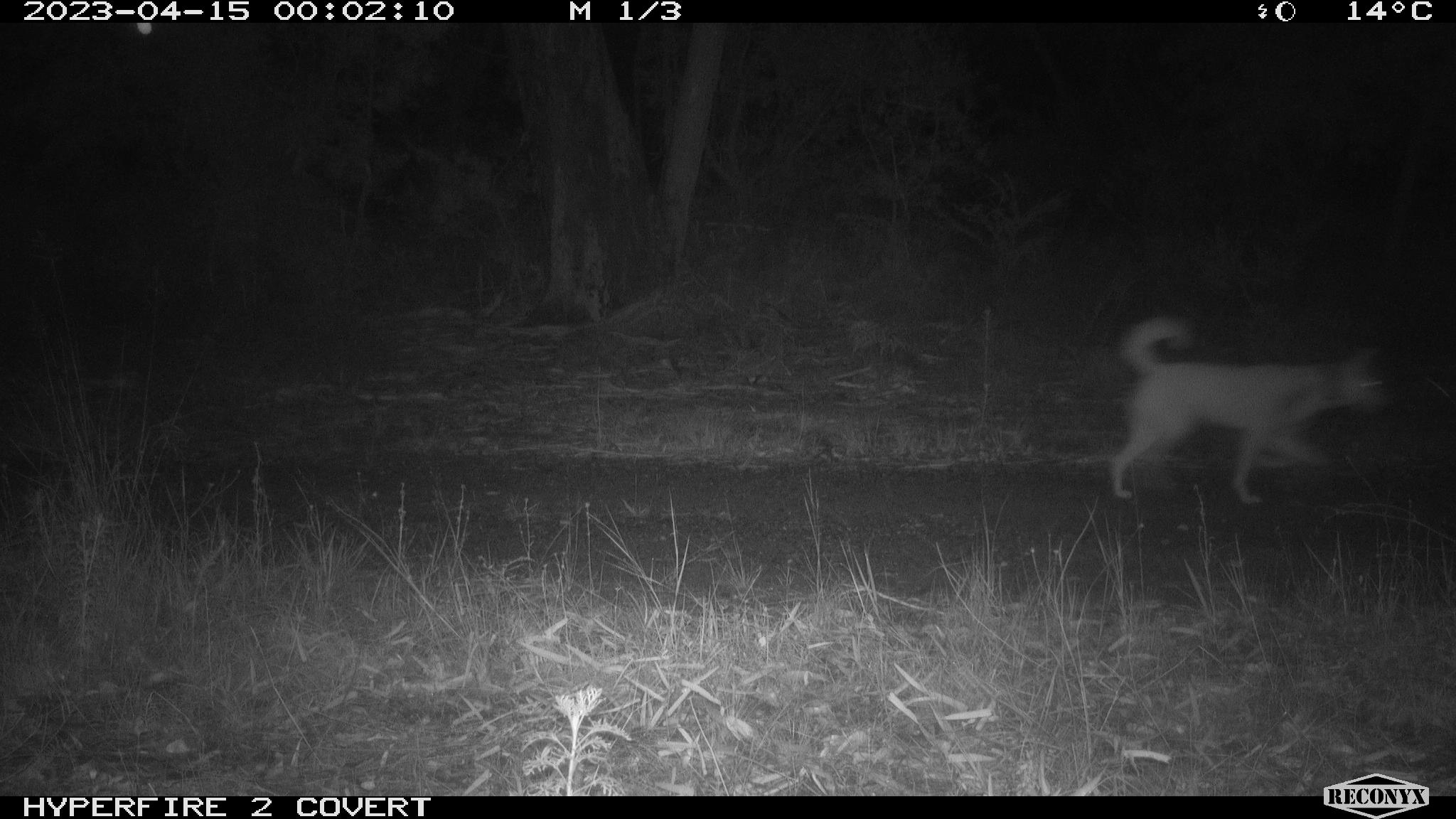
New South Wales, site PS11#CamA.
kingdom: Animalia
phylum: Chordata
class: Mammalia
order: Carnivora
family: Canidae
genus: Canis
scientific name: Canis familiaris dingo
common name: dingo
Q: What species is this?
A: Dingo (Canis familiaris dingo).